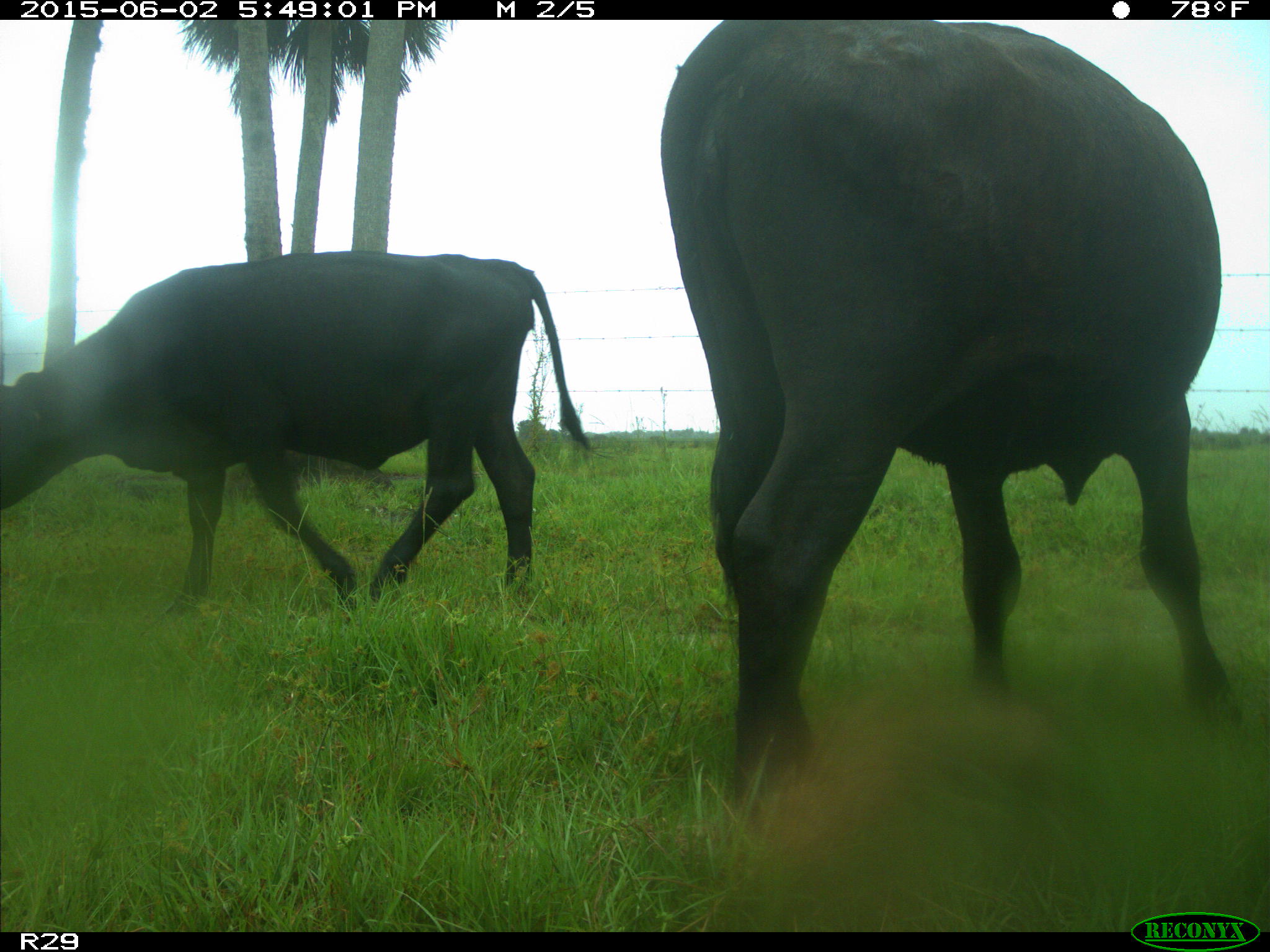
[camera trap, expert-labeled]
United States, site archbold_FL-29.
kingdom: Animalia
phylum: Chordata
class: Mammalia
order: Artiodactyla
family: Bovidae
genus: Bos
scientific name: Bos taurus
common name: domestic cow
Bos taurus (domestic cow).